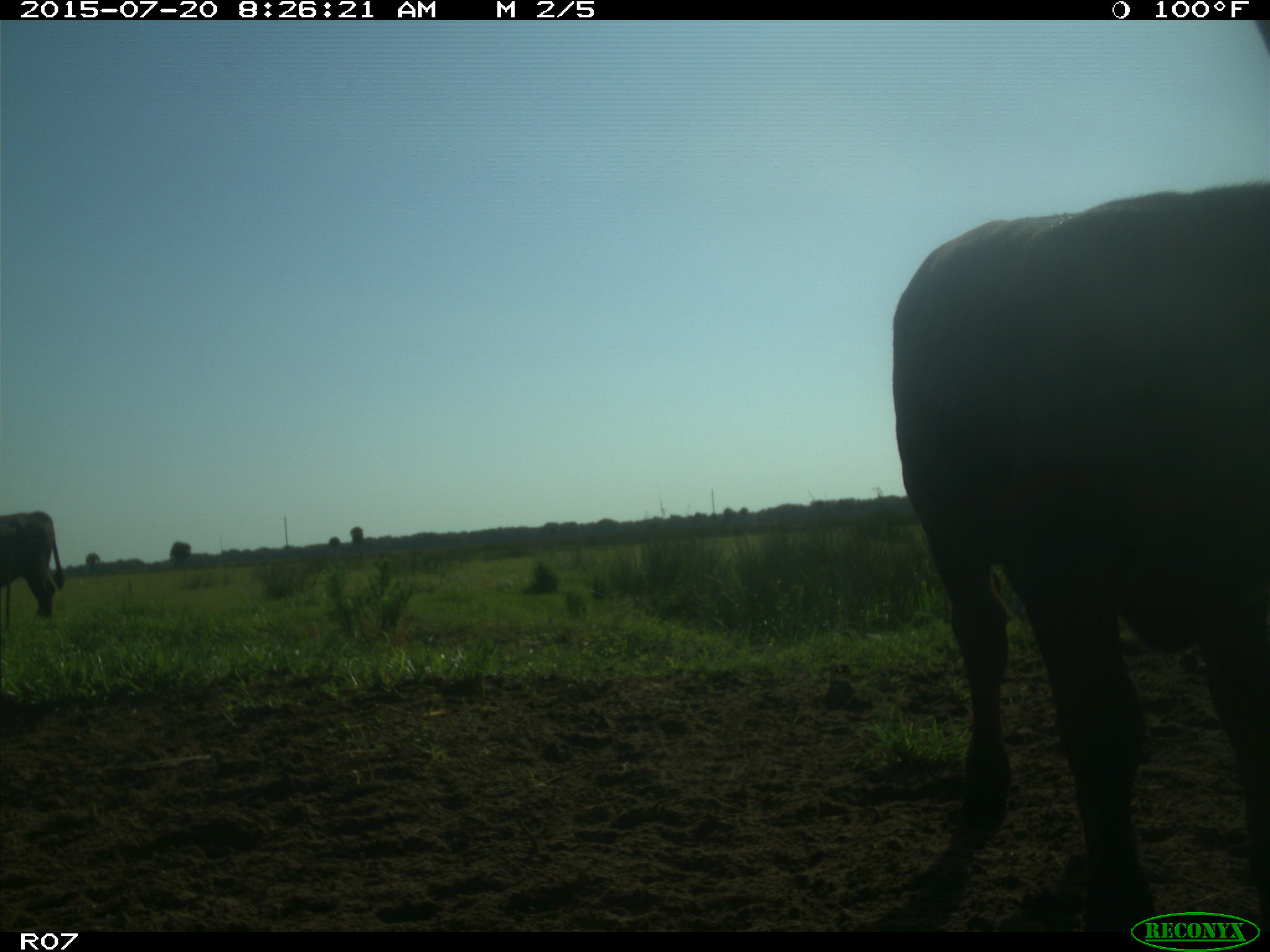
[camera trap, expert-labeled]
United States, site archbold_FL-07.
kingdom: Animalia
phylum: Chordata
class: Mammalia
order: Artiodactyla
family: Bovidae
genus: Bos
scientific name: Bos taurus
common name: domestic cow